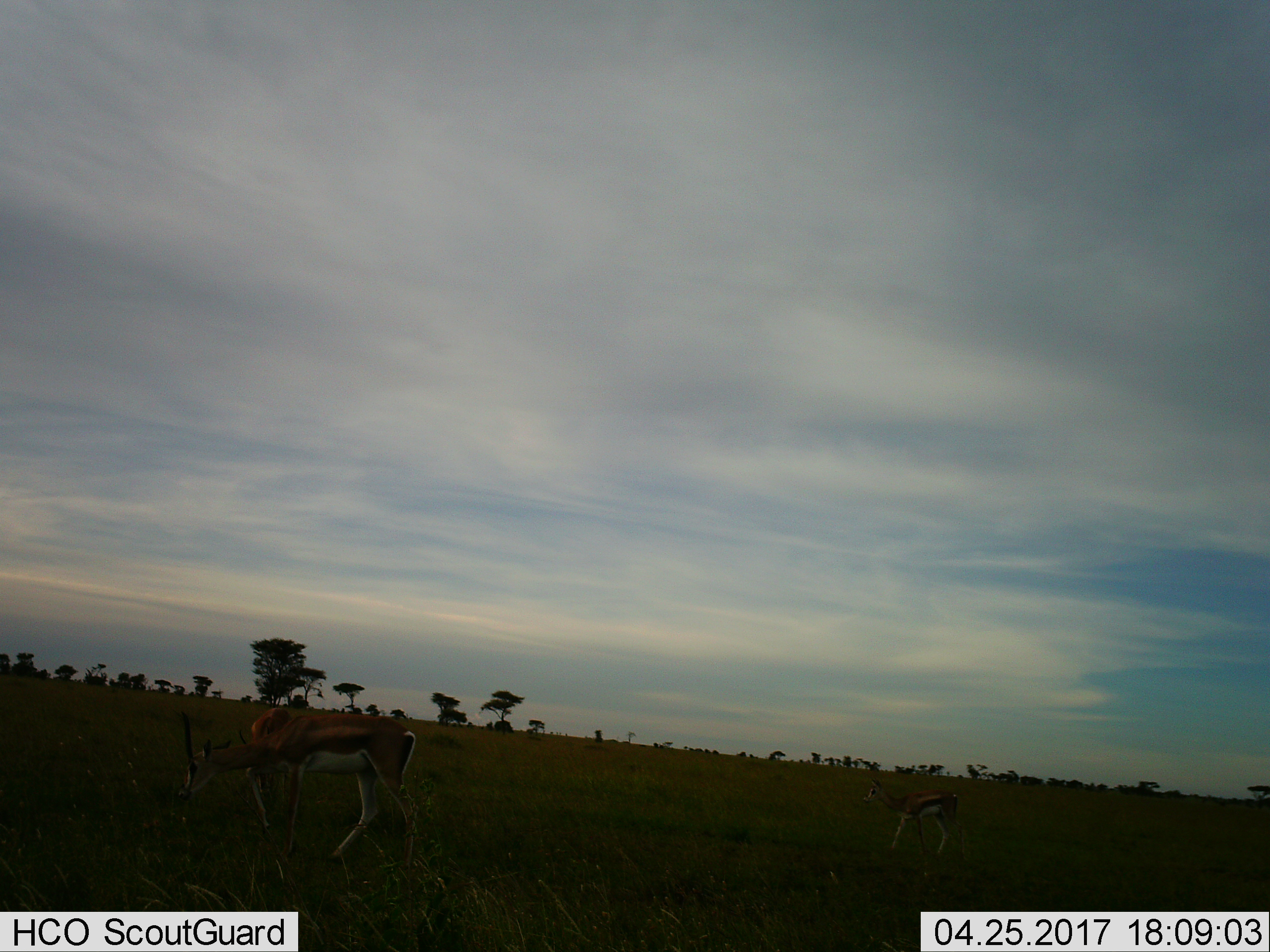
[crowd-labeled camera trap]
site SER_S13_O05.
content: unidentified animal